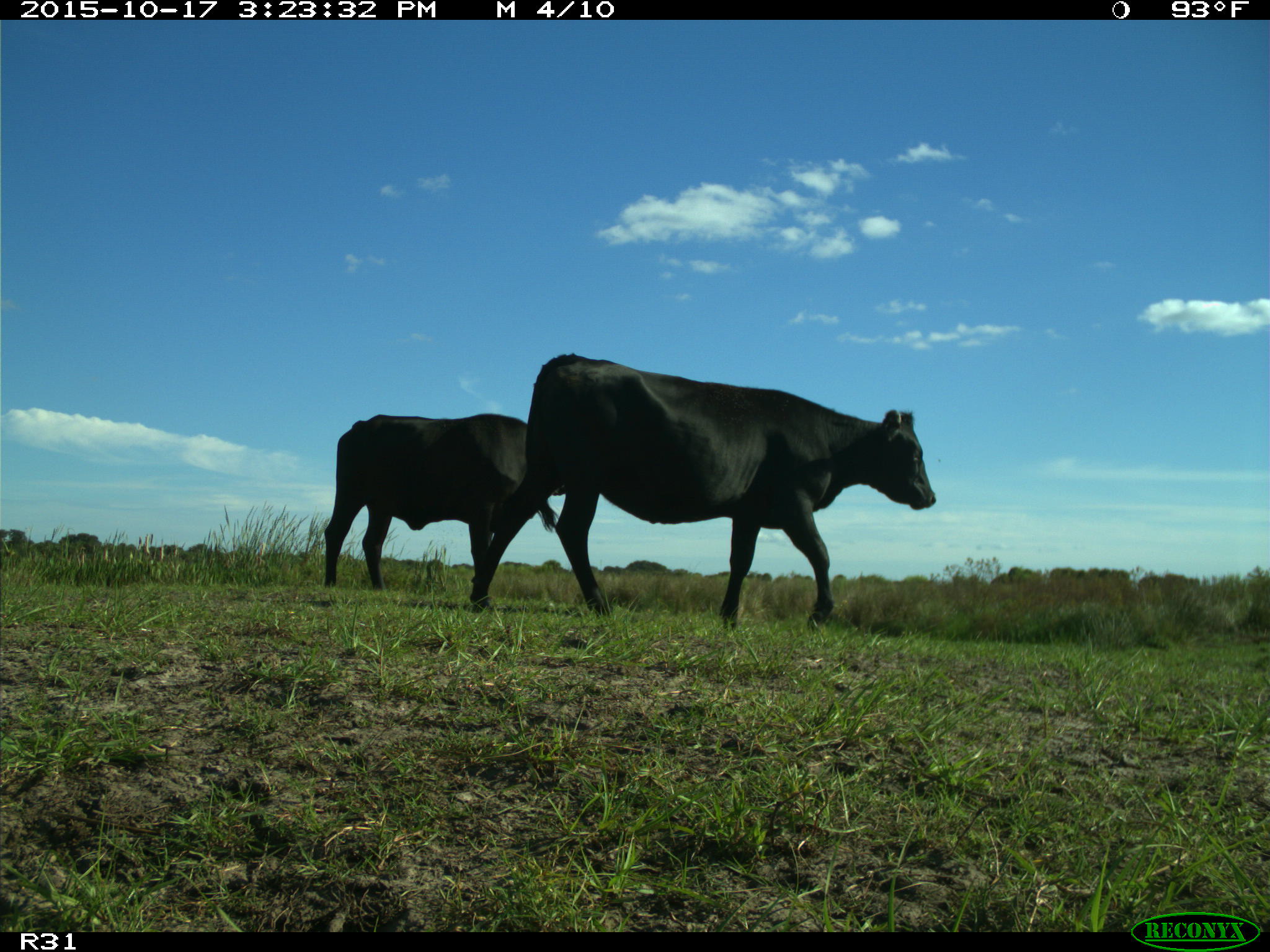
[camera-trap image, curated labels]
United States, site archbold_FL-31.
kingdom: Animalia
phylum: Chordata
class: Mammalia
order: Artiodactyla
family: Bovidae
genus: Bos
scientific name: Bos taurus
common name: domestic cow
Bos taurus (domestic cow).